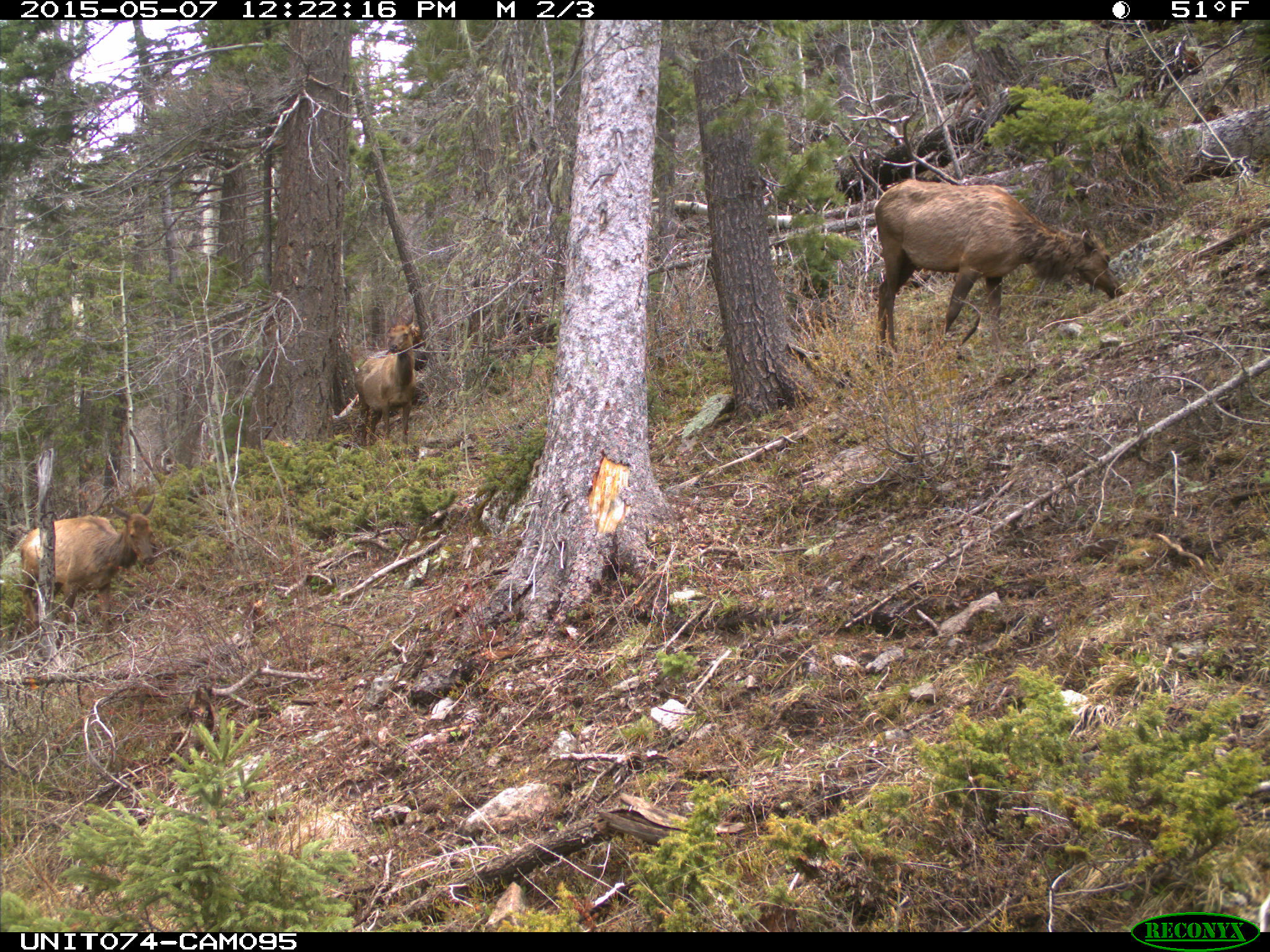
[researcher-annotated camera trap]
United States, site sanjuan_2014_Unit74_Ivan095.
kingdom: Animalia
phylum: Chordata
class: Mammalia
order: Artiodactyla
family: Cervidae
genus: Cervus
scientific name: Cervus elaphus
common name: red deer